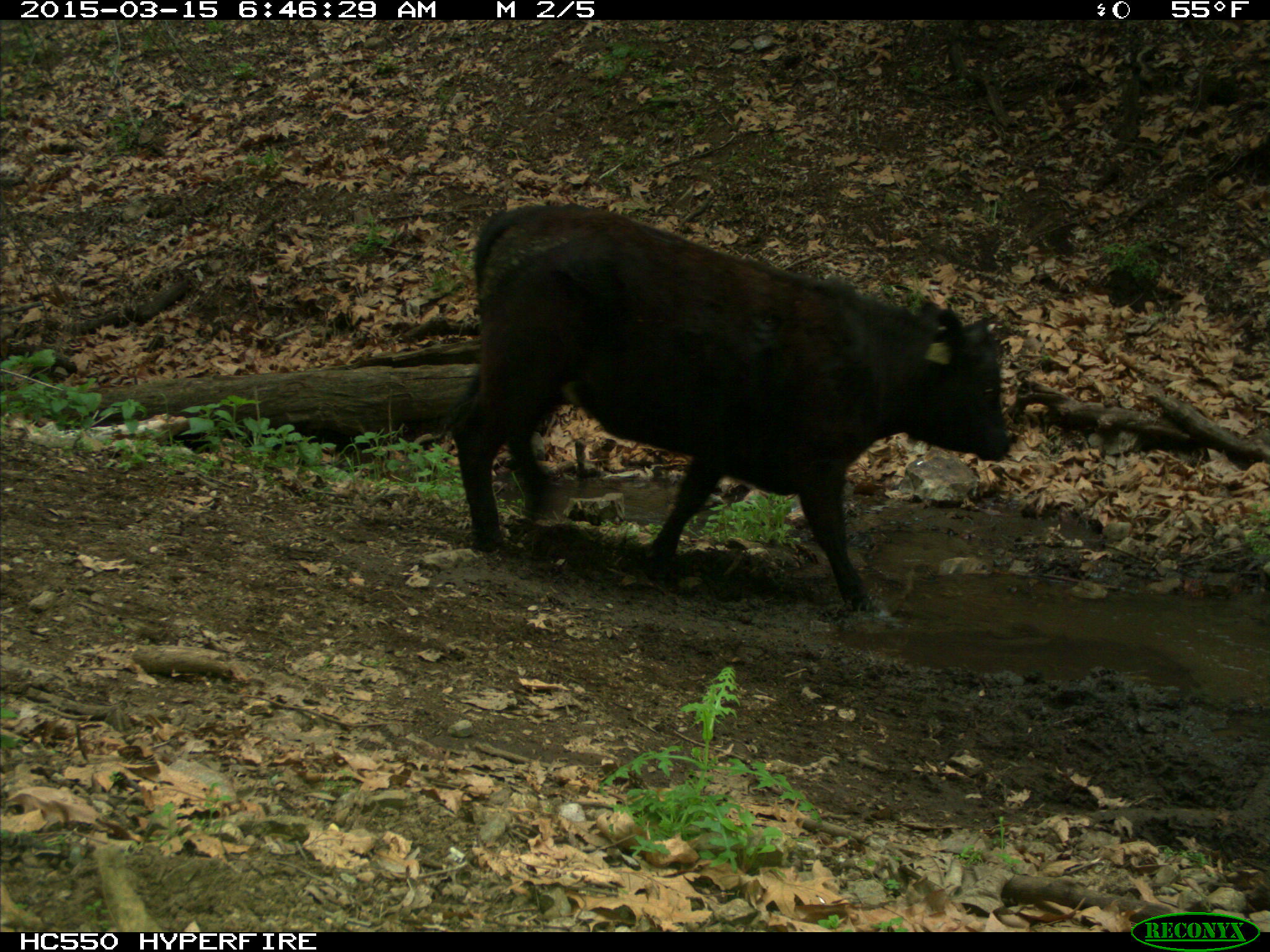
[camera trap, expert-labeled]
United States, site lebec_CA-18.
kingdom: Animalia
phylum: Chordata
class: Mammalia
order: Artiodactyla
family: Bovidae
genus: Bos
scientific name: Bos taurus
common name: domestic cow